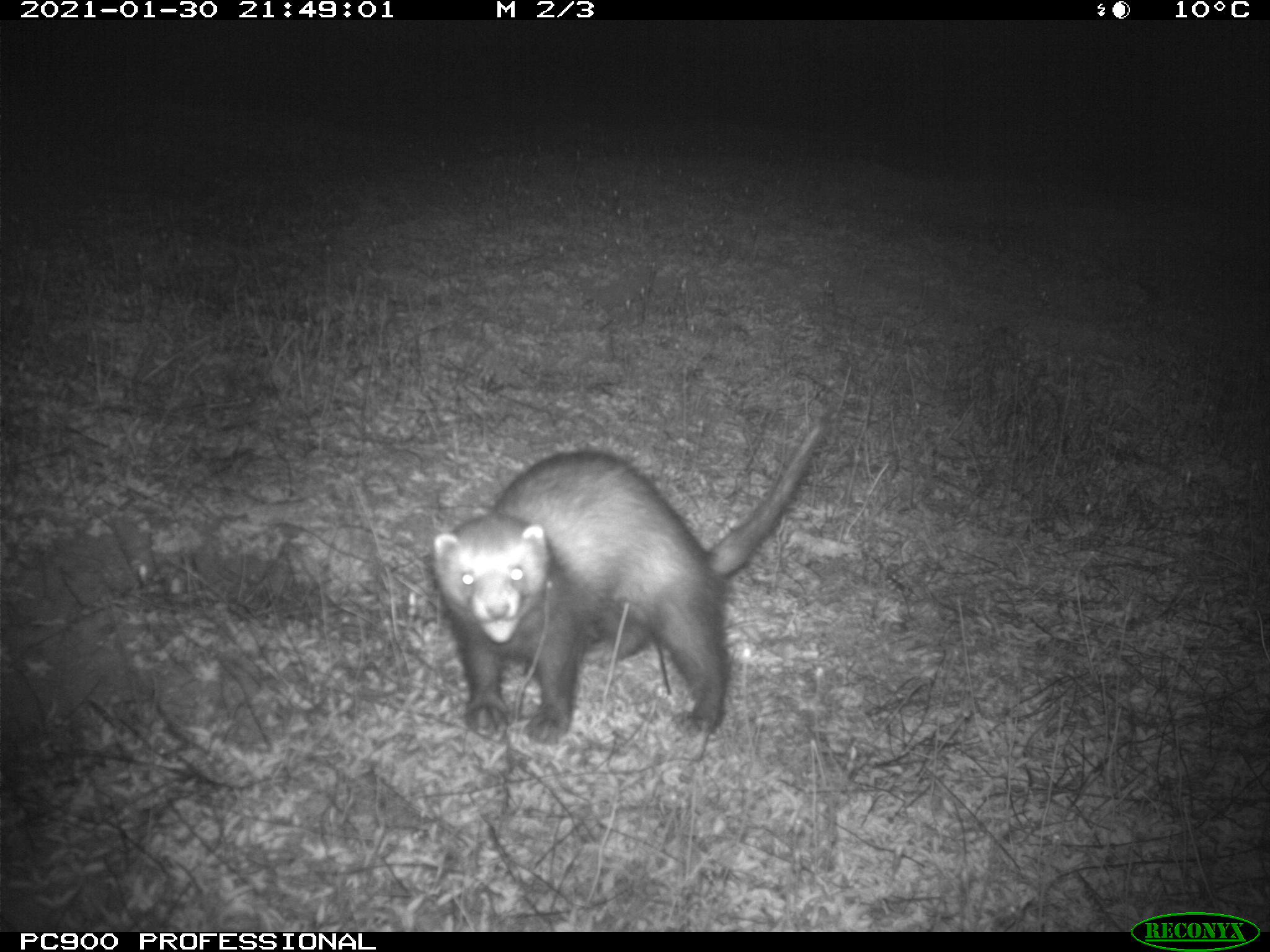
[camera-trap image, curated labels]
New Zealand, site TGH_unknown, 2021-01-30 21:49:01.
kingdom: Animalia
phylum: Chordata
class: Mammalia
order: Carnivora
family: Mustelidae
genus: Mustela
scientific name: Mustela furo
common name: ferret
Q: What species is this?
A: Ferret (Mustela furo).